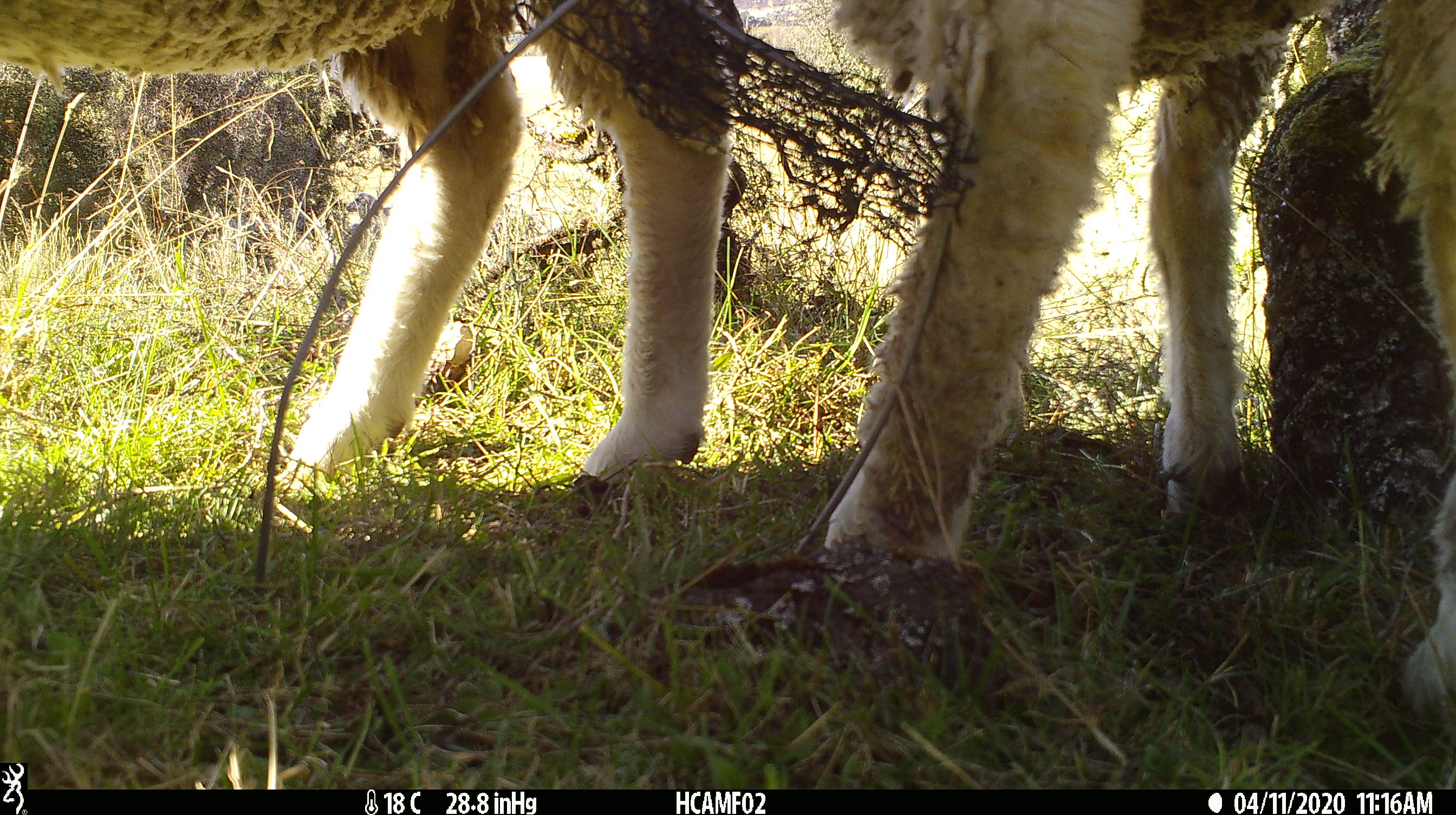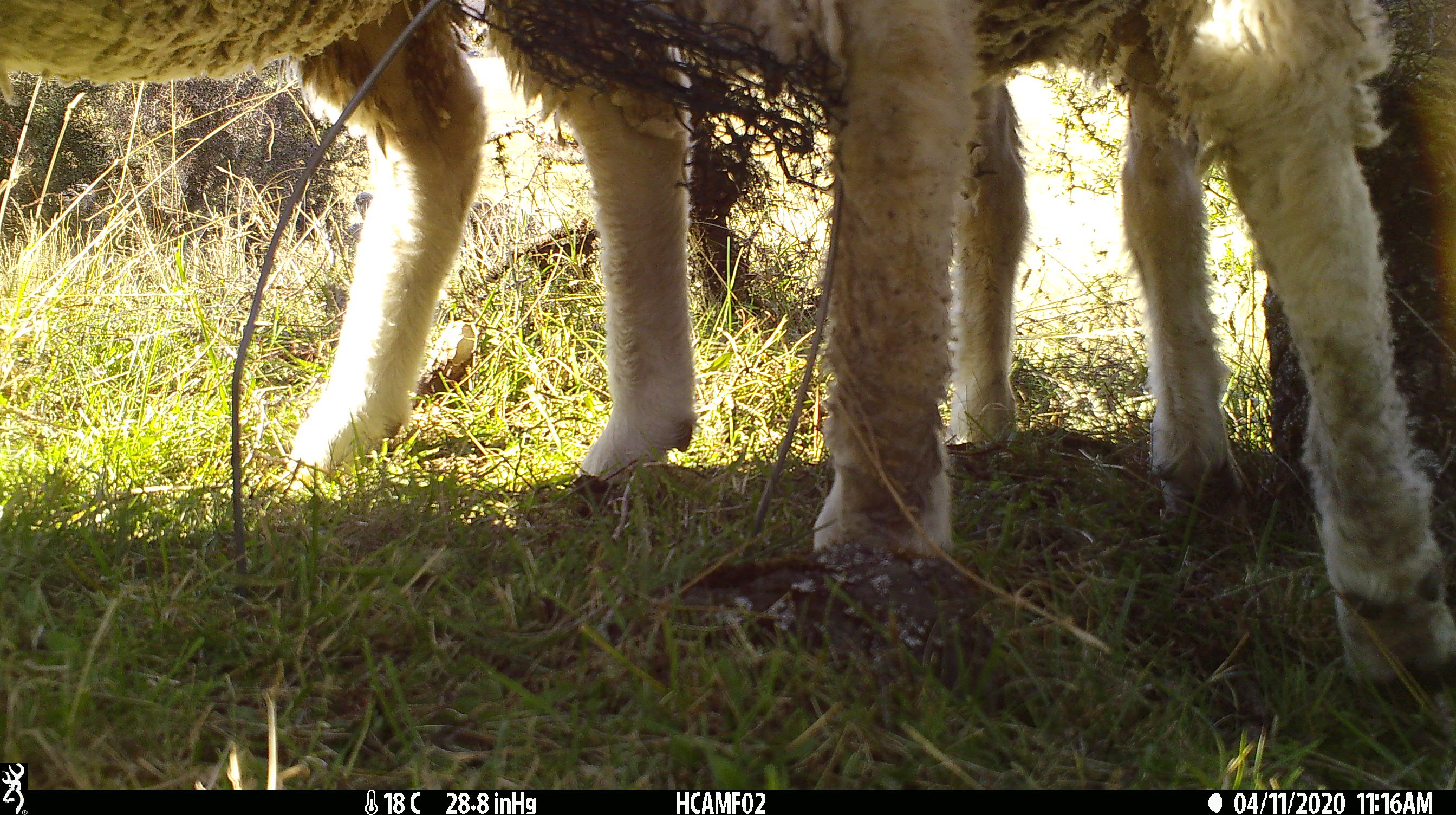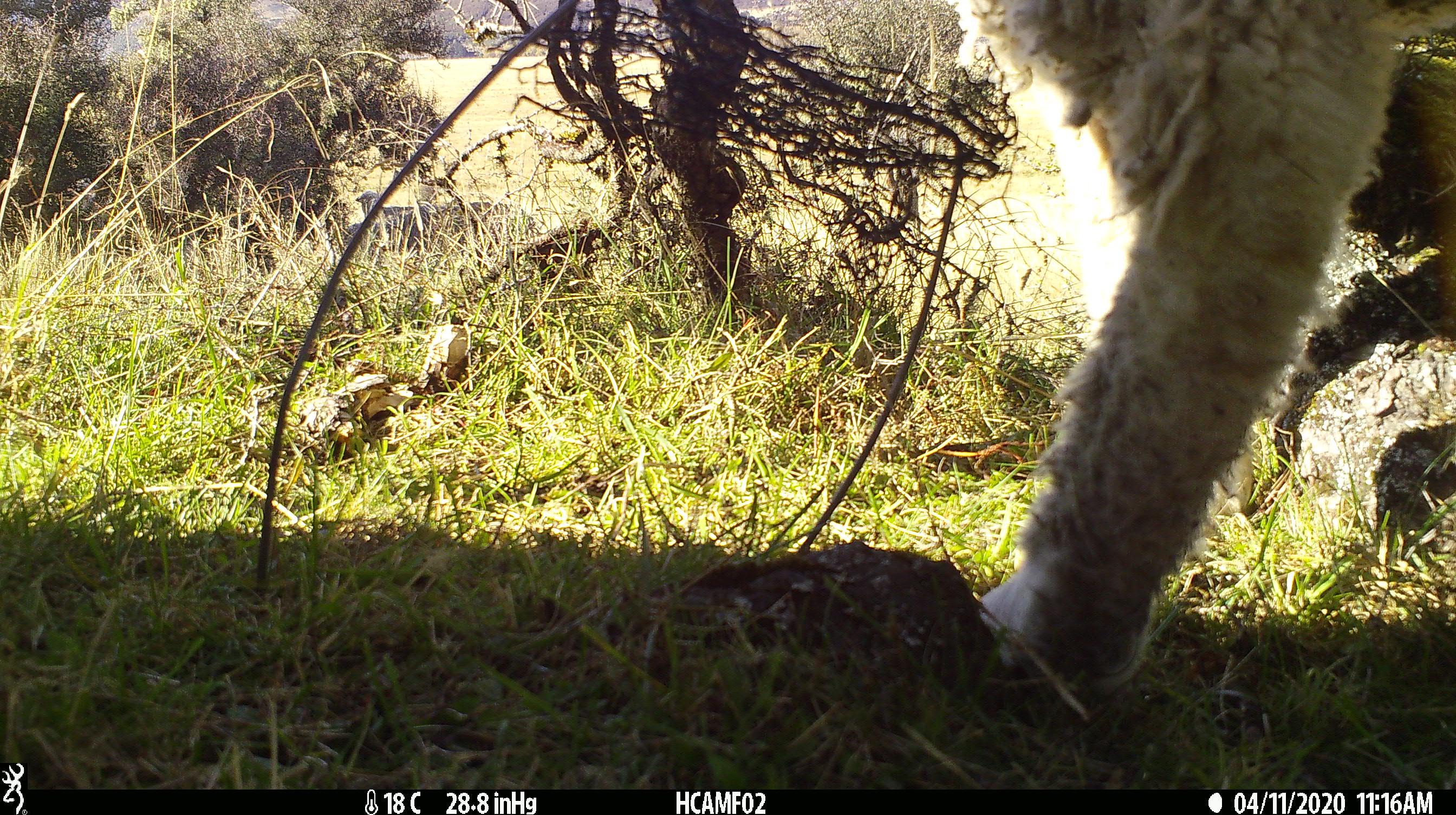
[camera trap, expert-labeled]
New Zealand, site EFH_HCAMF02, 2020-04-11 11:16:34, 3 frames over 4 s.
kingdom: Animalia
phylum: Chordata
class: Mammalia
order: Artiodactyla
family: Bovidae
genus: Ovis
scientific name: Ovis aries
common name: domestic sheep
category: sheep